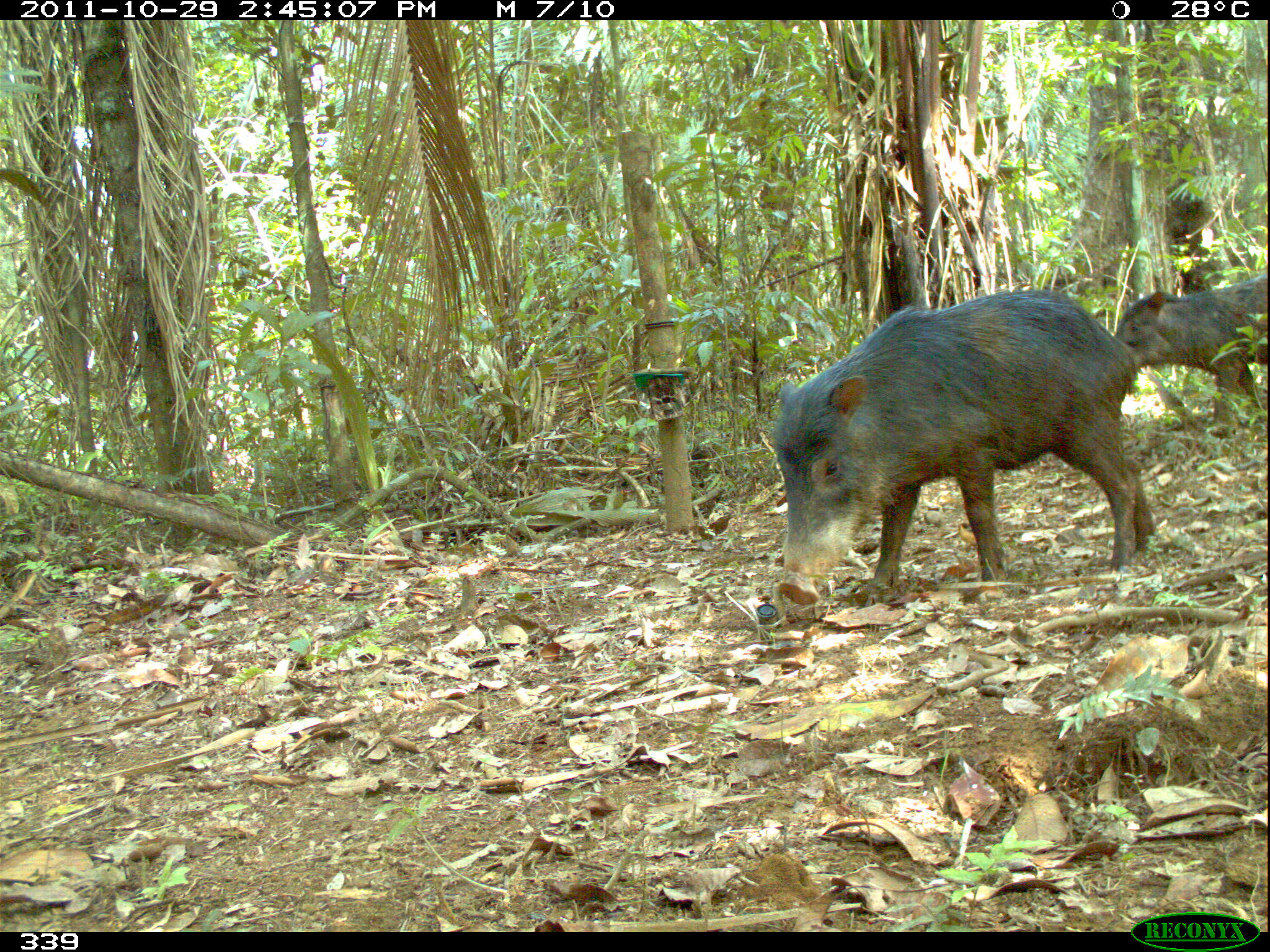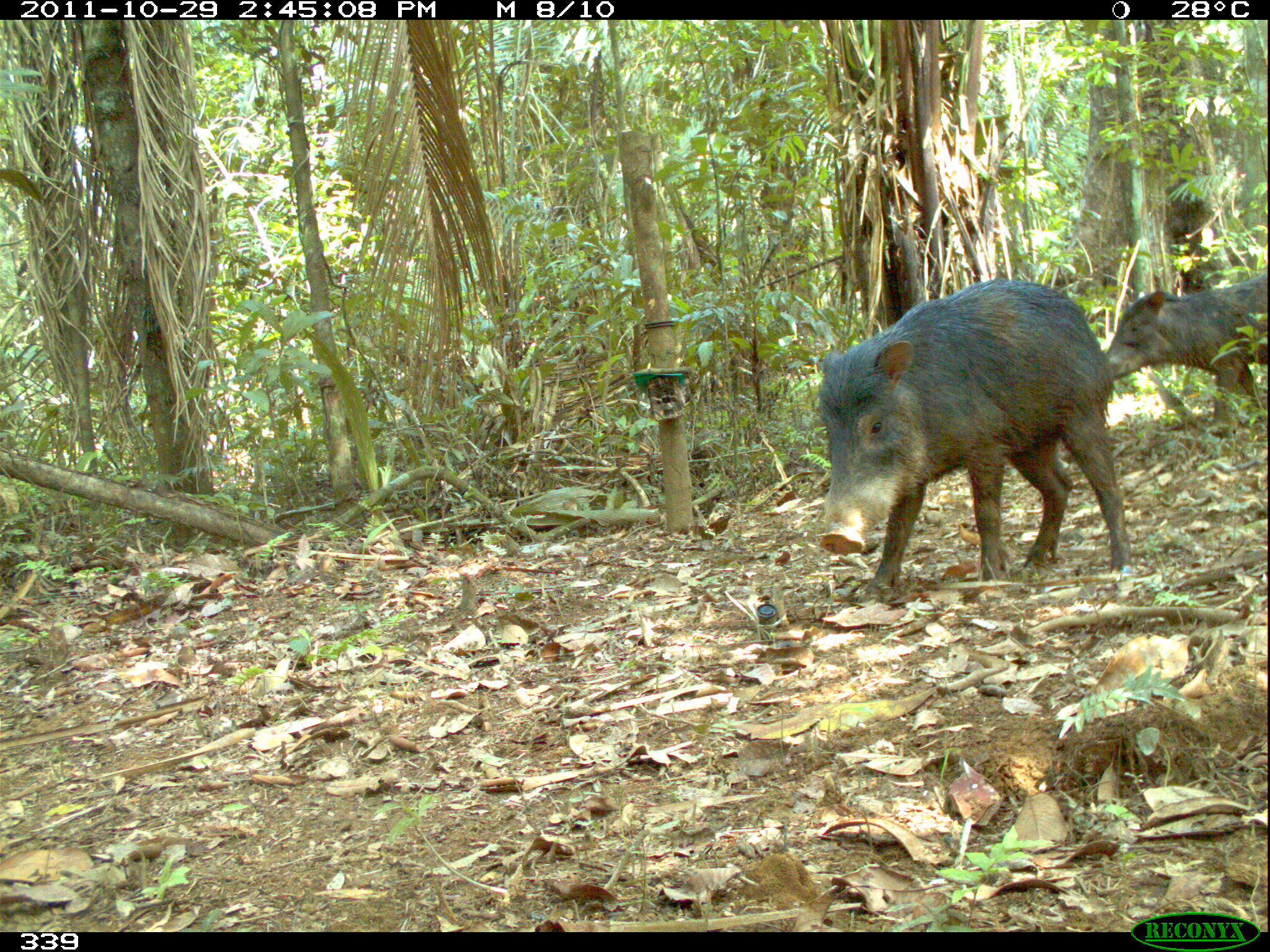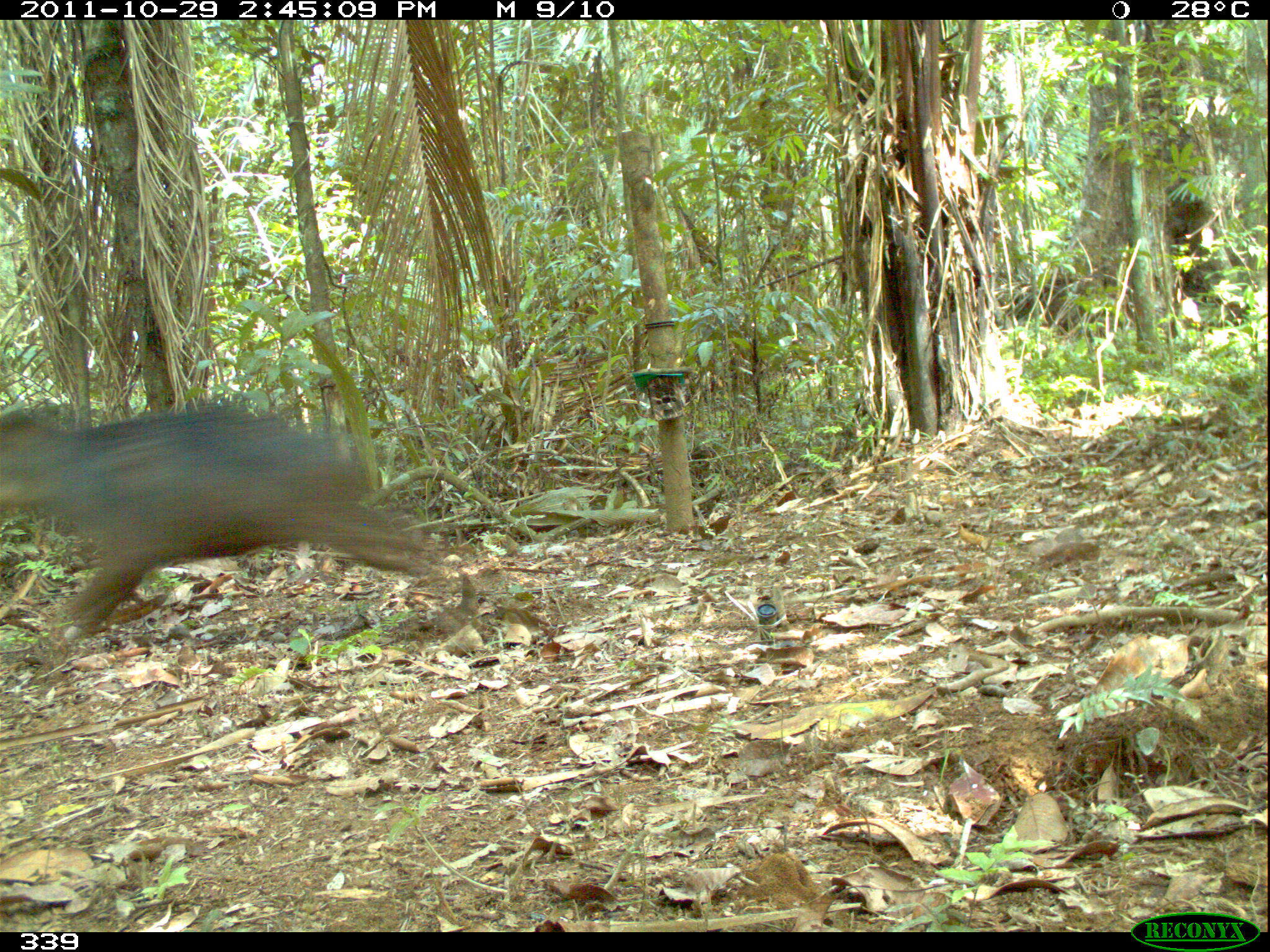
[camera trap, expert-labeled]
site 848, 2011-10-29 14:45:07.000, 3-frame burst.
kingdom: Animalia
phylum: Chordata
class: Mammalia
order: Artiodactyla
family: Tayassuidae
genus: Tayassu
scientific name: Tayassu pecari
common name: white-lipped peccary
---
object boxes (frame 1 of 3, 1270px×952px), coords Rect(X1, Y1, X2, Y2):
tayassu pecari: Rect(763, 282, 1156, 608); Rect(1113, 272, 1267, 439)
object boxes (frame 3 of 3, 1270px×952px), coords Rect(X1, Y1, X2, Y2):
tayassu pecari: Rect(0, 406, 440, 637)